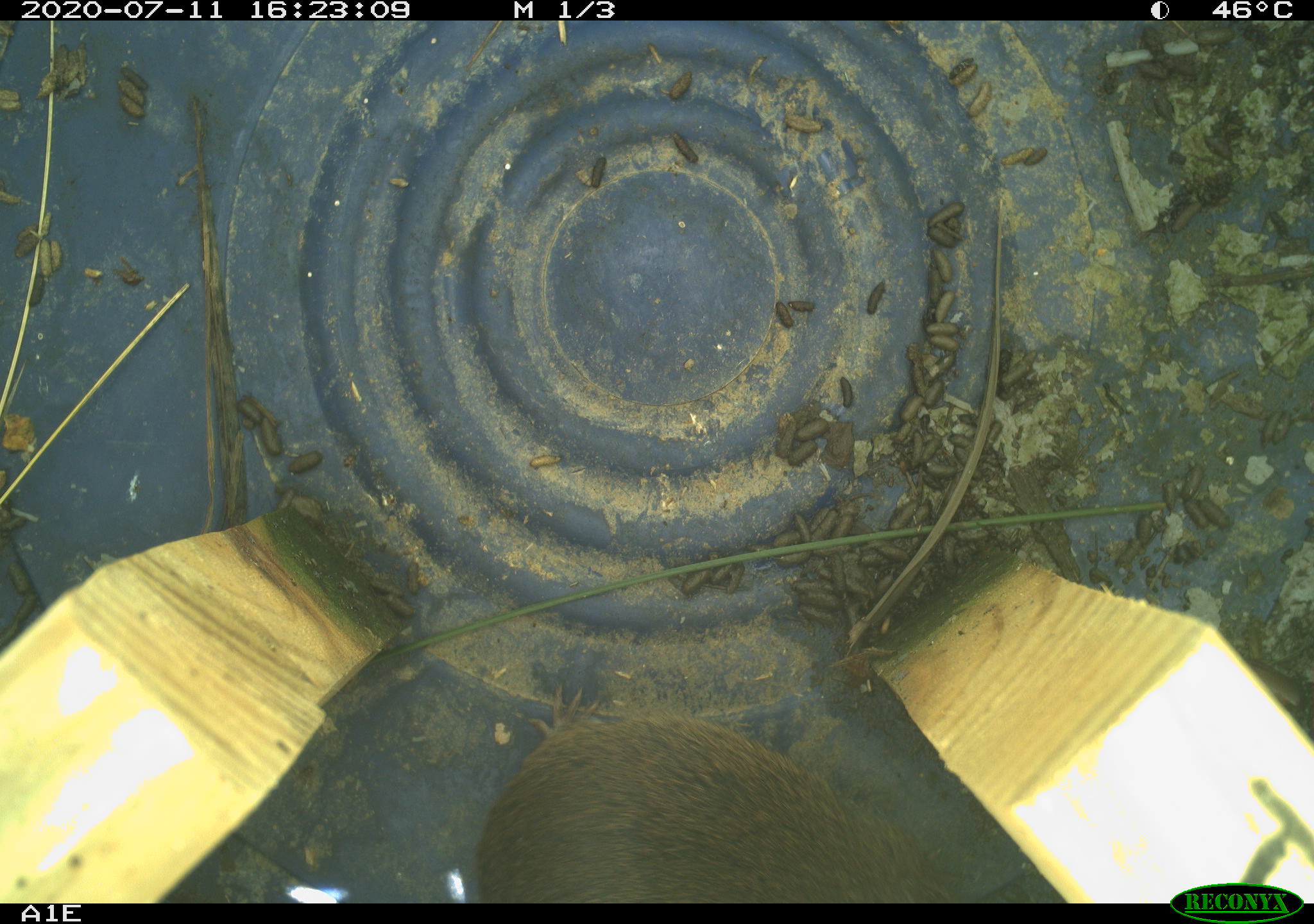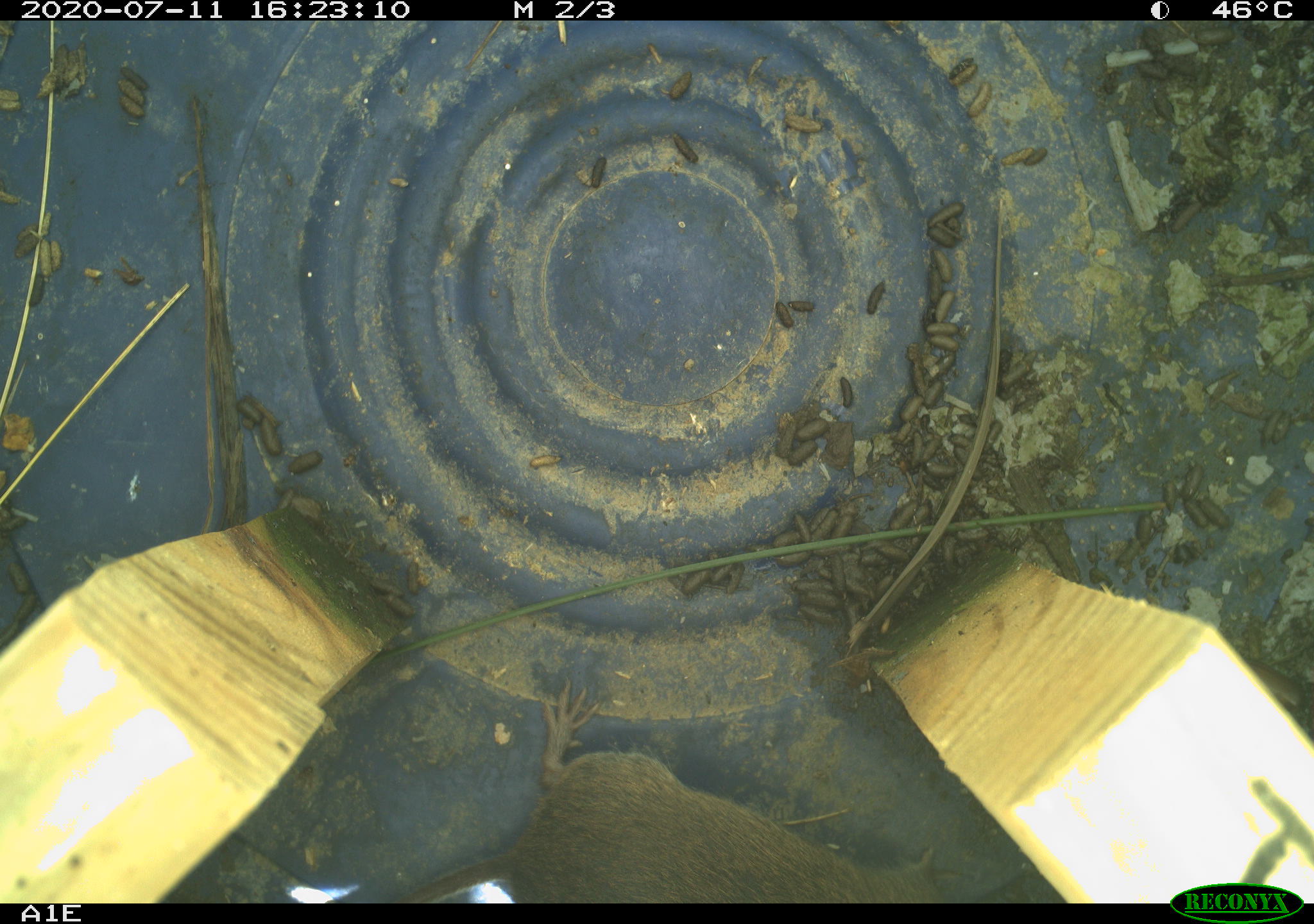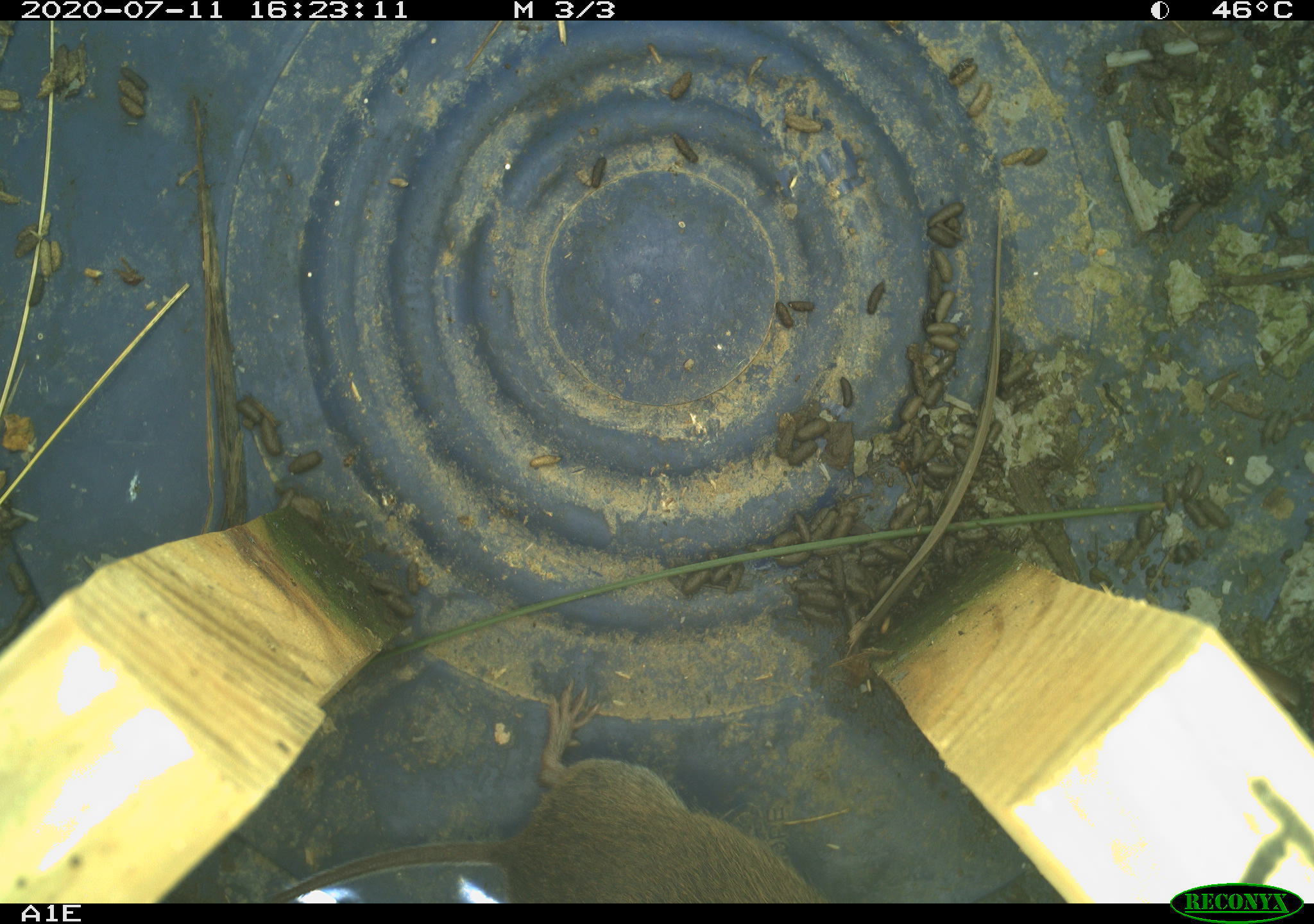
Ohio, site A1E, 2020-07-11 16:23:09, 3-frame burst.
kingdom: Animalia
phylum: Chordata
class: Mammalia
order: Rodentia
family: Cricetidae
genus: Microtus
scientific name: Microtus pennsylvanicus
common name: meadow vole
Meadow vole (Microtus pennsylvanicus).